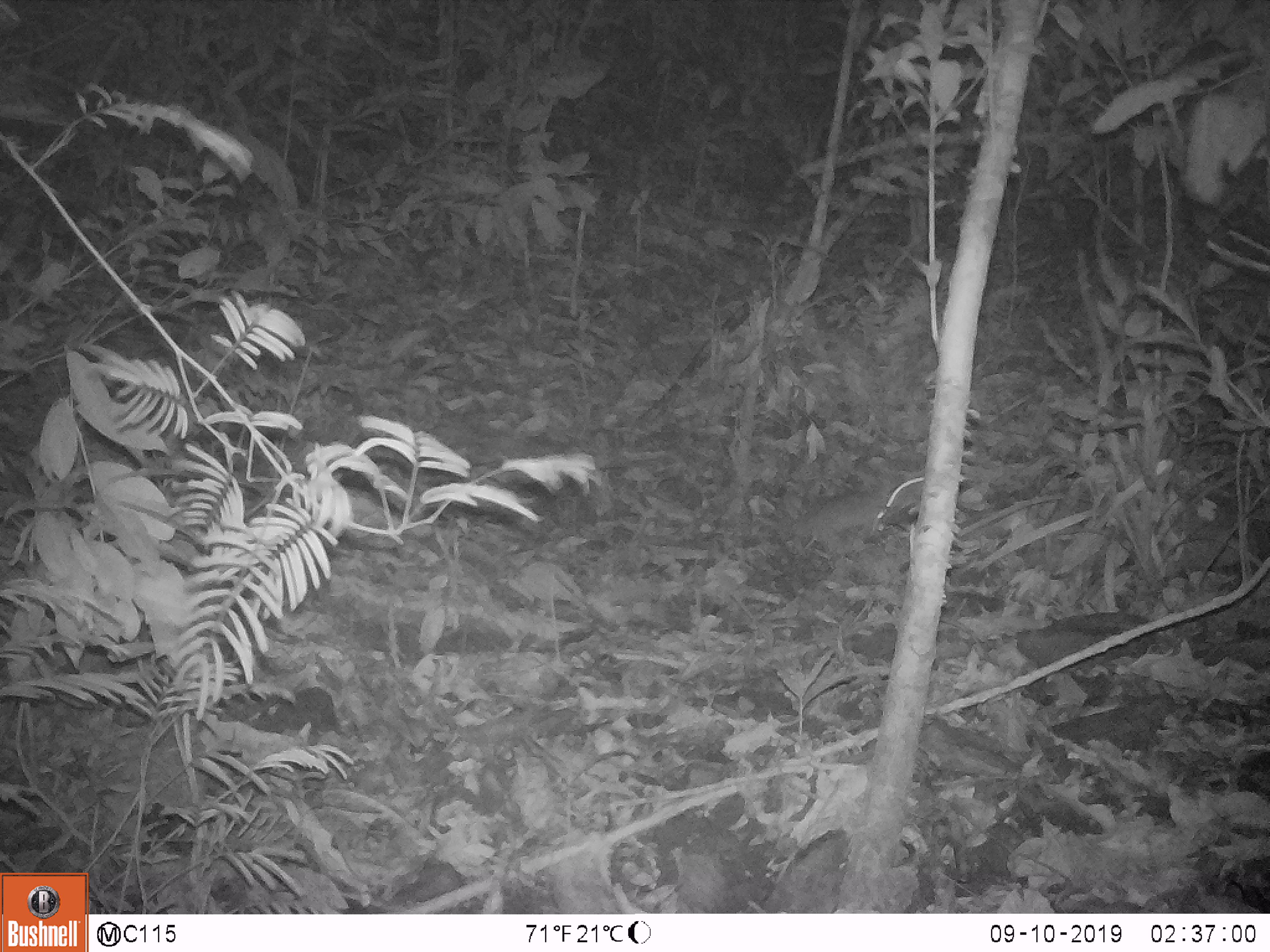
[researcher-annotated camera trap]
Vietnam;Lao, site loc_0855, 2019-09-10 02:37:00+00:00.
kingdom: Animalia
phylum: Chordata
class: Mammalia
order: Rodentia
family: Muridae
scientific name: Muridae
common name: old-world mice and rats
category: unidentified murid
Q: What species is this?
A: Unidentified murid (old-world mice and rats) (Muridae).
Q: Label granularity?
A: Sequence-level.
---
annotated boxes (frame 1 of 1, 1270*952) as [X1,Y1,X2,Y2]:
unidentified murid: [793,474,923,556]